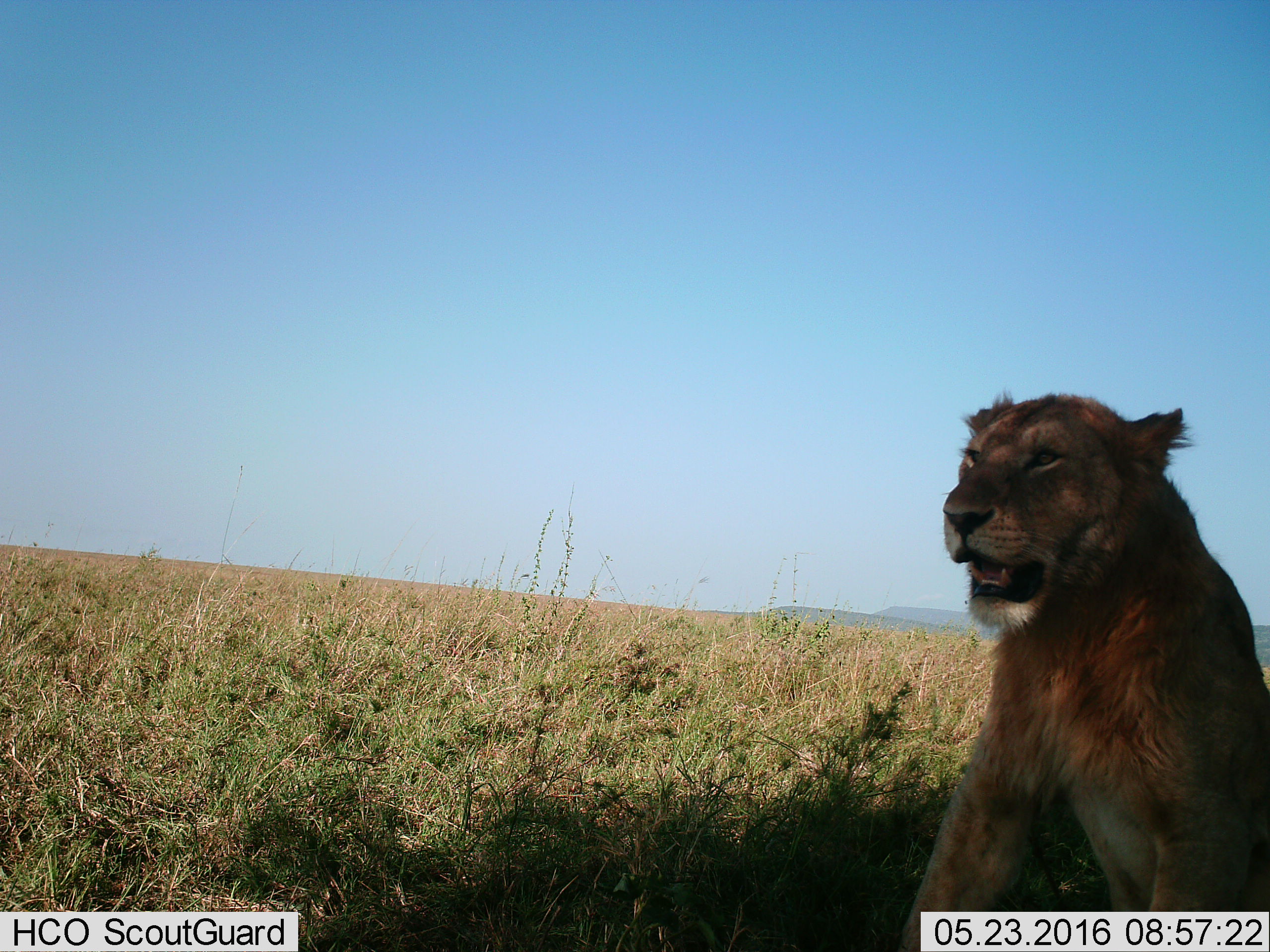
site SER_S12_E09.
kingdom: Animalia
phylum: Chordata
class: Mammalia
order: Carnivora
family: Felidae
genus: Panthera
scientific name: Panthera leo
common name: lion male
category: lionmale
Lionmale (lion male) (Panthera leo), count 1. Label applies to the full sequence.